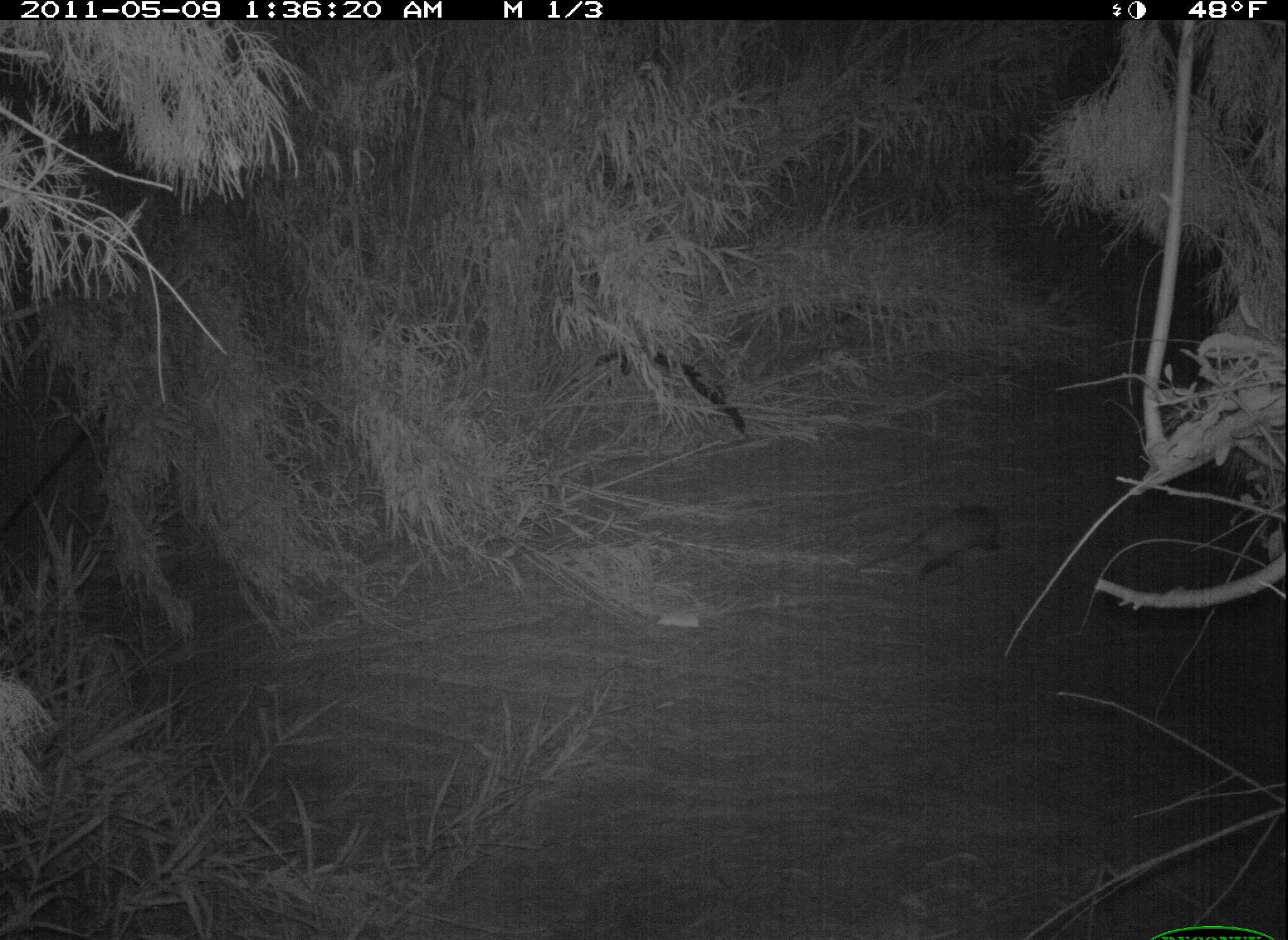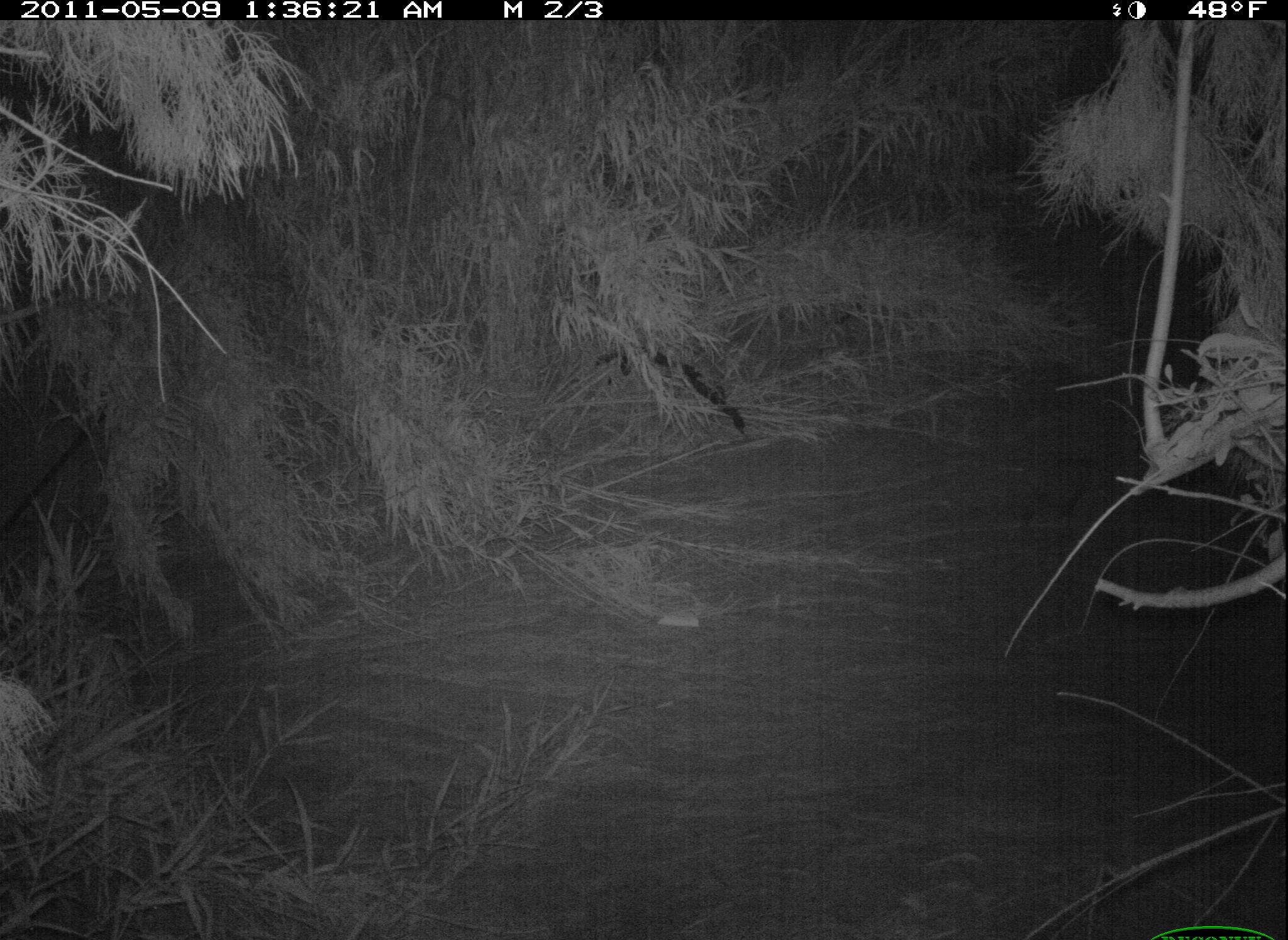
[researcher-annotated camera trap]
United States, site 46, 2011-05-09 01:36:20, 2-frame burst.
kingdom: Animalia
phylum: Chordata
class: Mammalia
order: Didelphimorphia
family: Didelphidae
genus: Didelphis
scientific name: Didelphis virginiana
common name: virginia opossum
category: opossum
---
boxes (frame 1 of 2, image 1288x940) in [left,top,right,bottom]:
opossum: [864,497,1017,592]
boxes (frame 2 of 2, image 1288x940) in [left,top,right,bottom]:
opossum: [1007,443,1121,538]